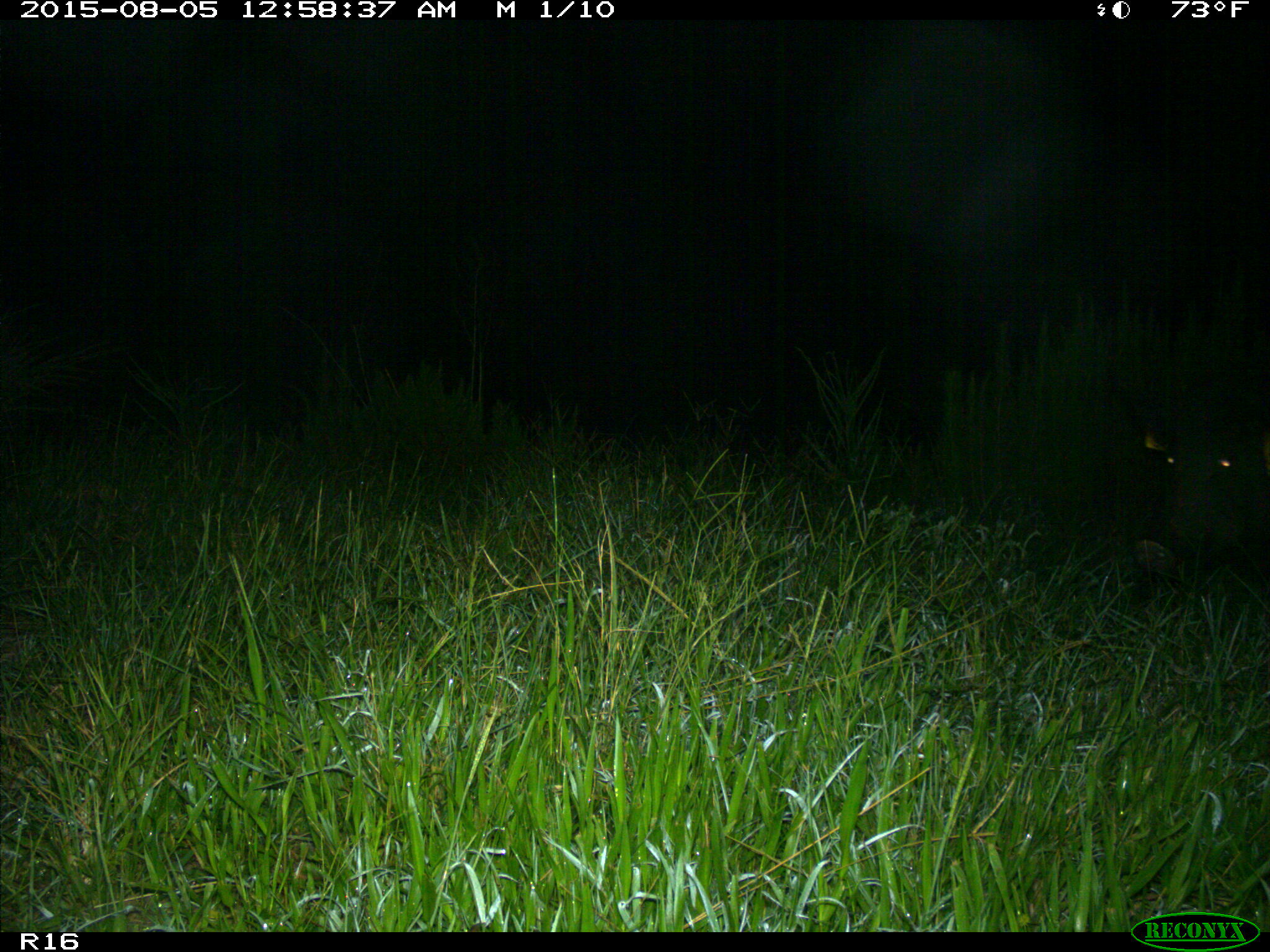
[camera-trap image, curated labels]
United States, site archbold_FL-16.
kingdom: Animalia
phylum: Chordata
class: Mammalia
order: Artiodactyla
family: Suidae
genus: Sus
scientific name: Sus scrofa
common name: wild boar